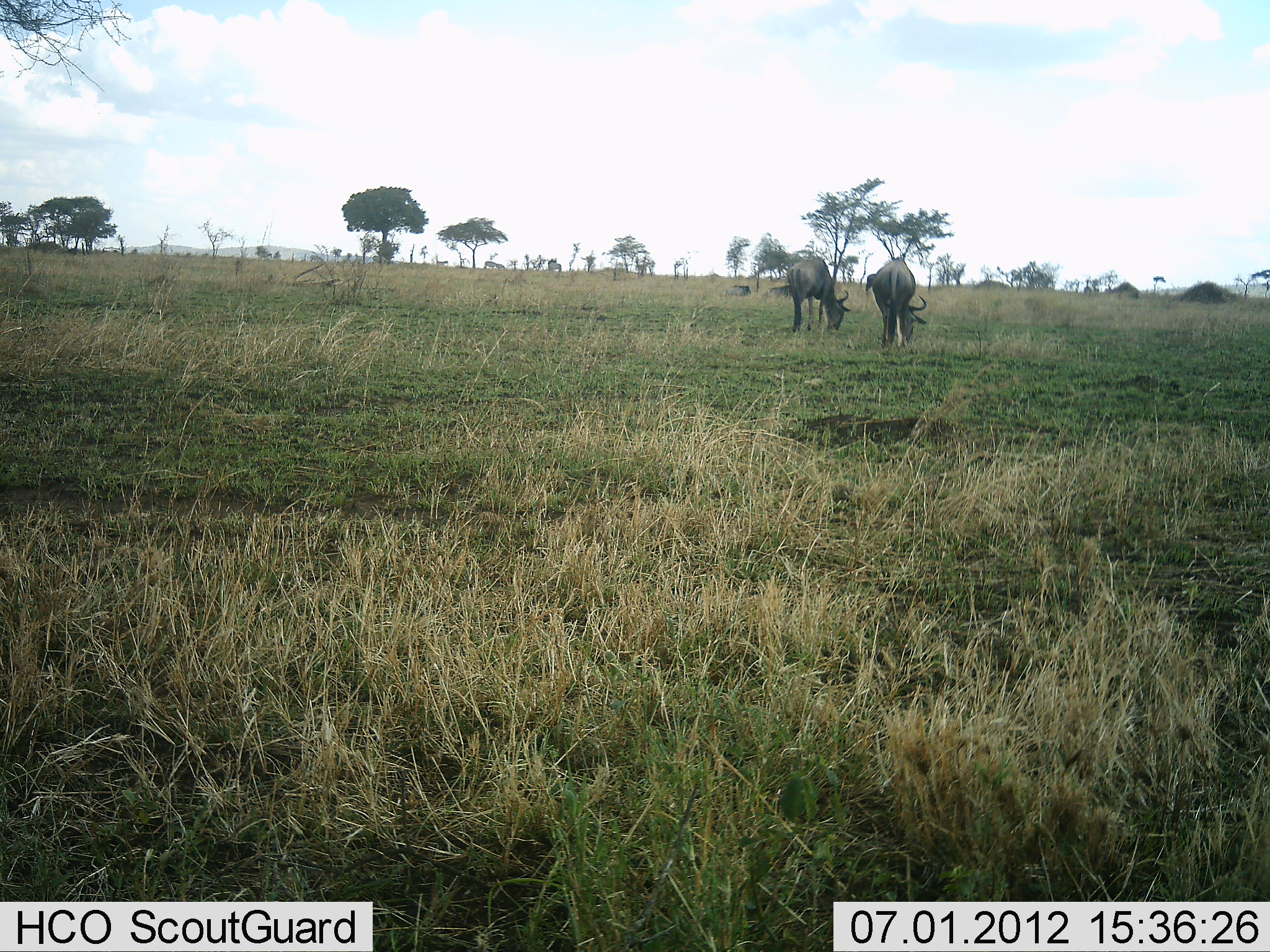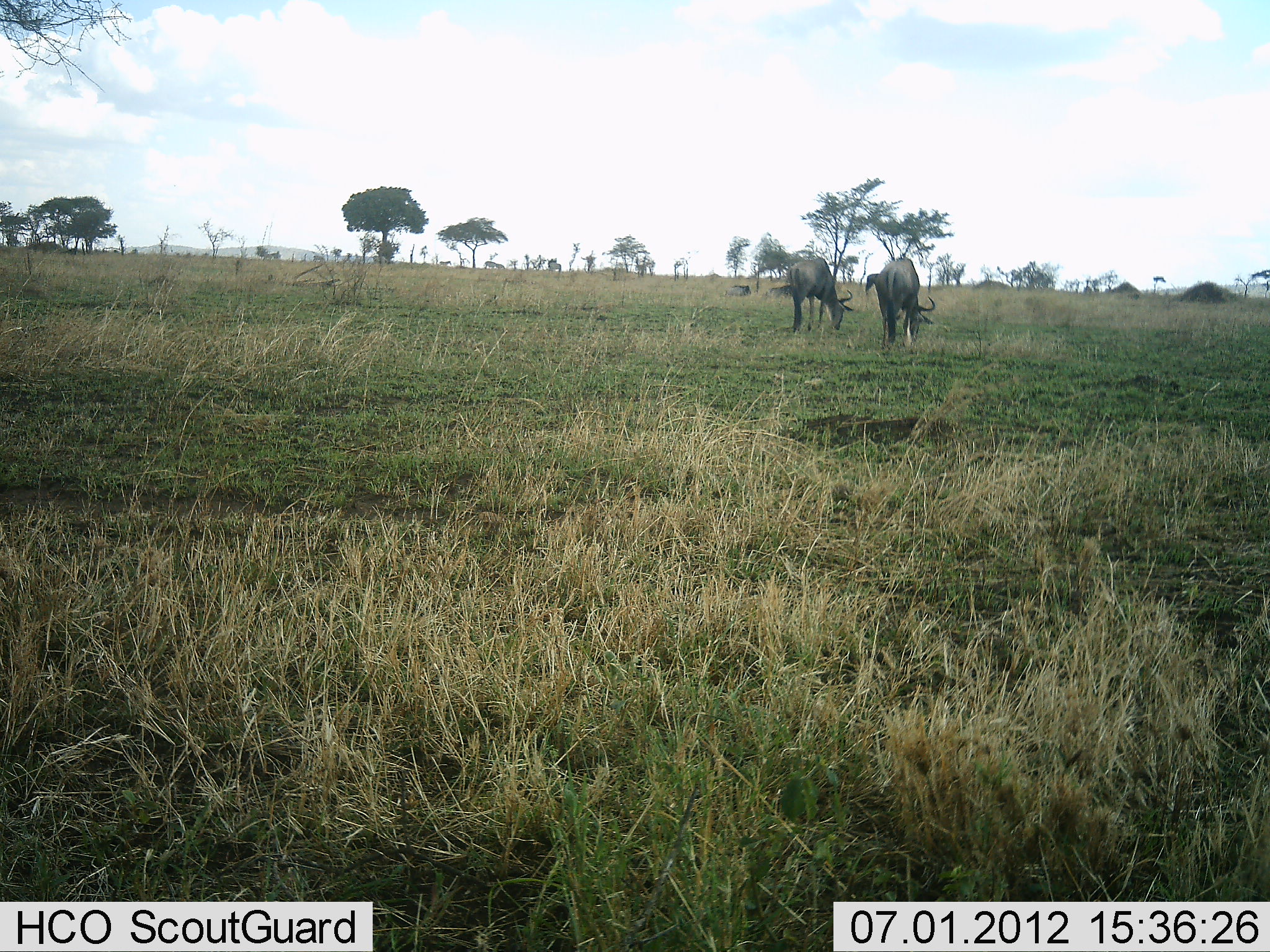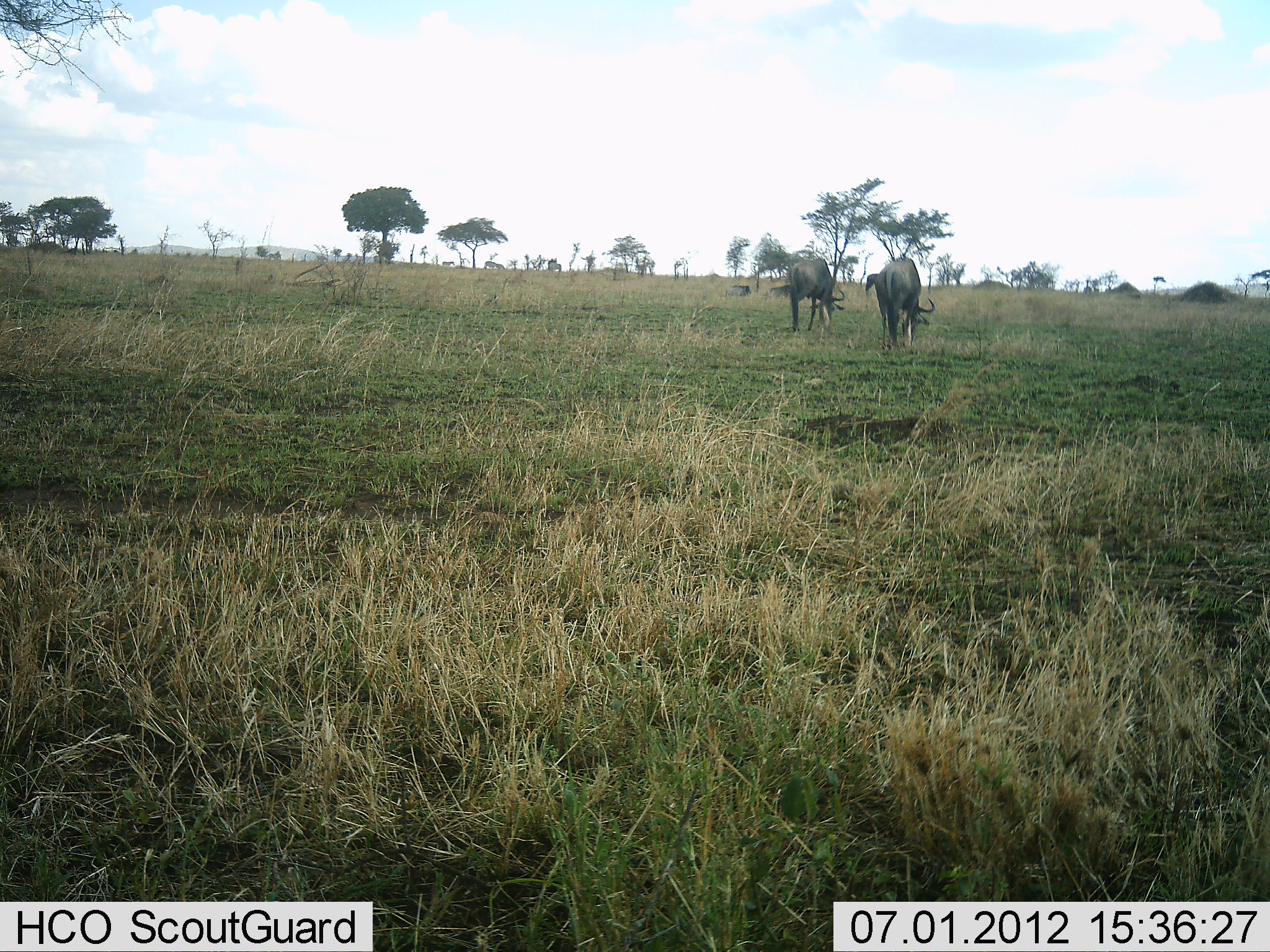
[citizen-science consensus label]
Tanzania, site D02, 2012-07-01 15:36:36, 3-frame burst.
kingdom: Animalia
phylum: Chordata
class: Mammalia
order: Artiodactyla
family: Bovidae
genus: Connochaetes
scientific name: Connochaetes taurinus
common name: blue wildebeest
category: wildebeest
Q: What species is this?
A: Wildebeest (blue wildebeest) (Connochaetes taurinus).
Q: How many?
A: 2.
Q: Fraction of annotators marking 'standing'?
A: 40%.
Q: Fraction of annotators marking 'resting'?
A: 0%.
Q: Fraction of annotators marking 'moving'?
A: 0%.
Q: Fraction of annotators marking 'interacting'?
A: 0%.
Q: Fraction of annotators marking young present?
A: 0%.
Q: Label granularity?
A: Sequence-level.